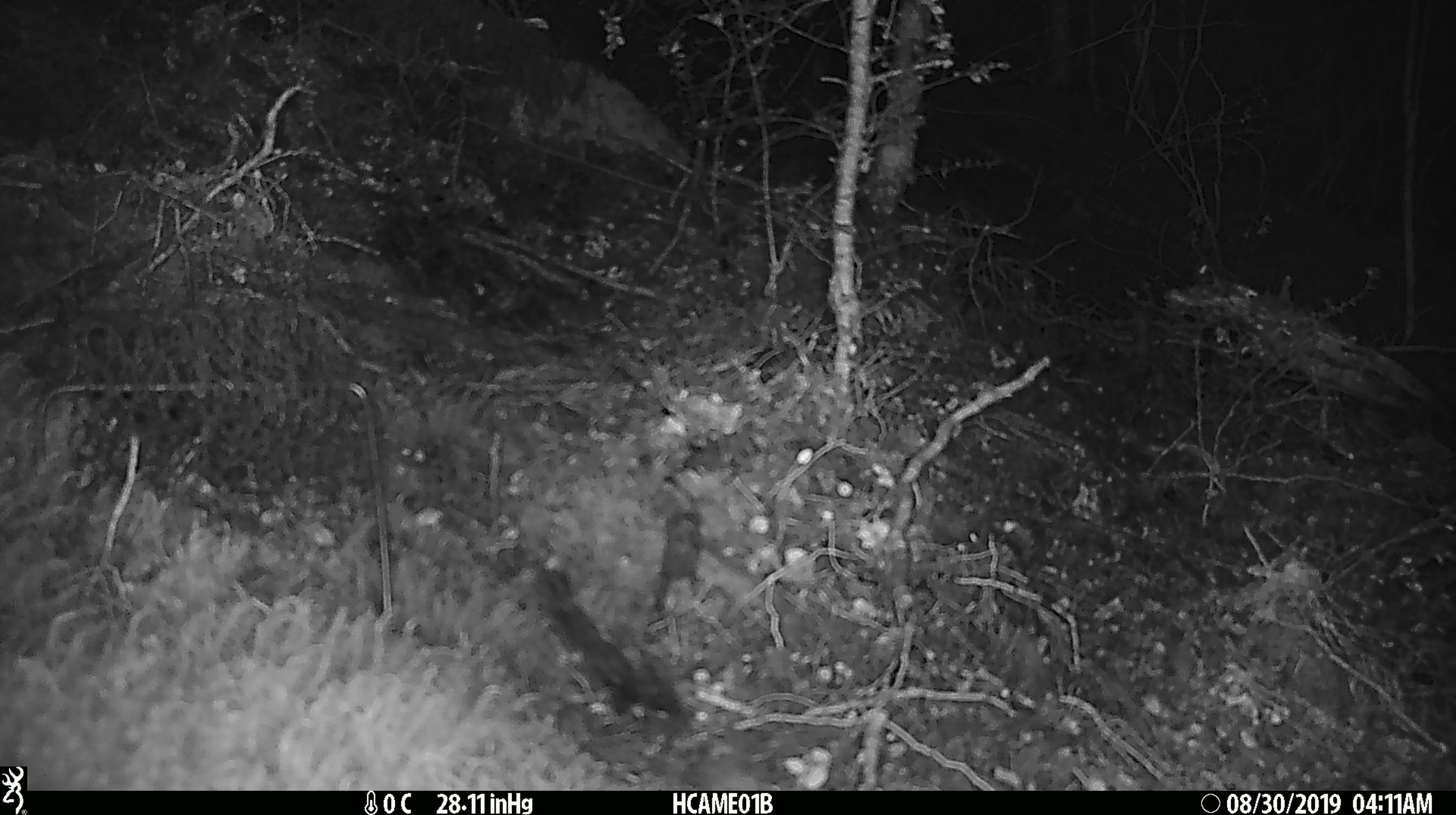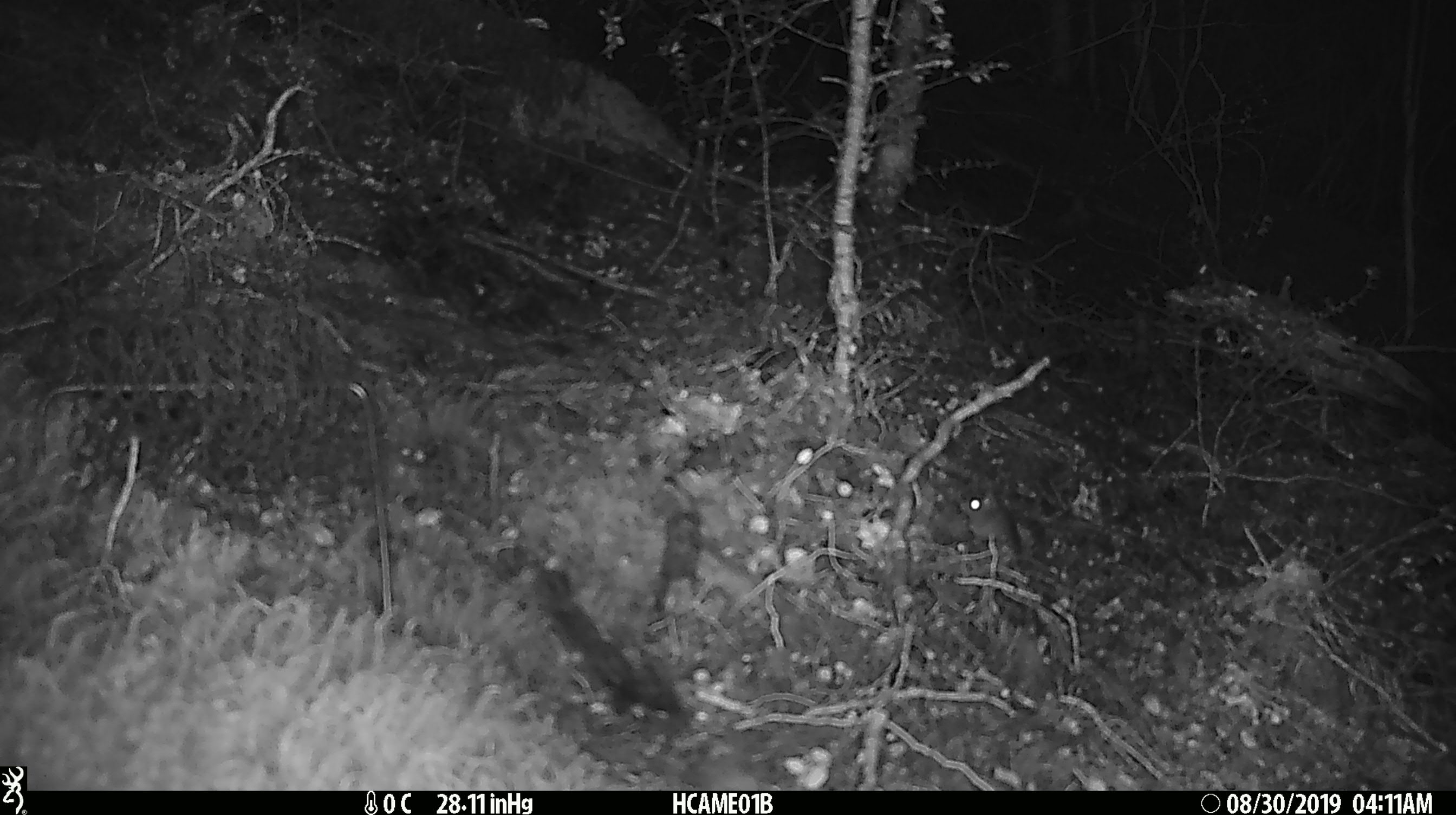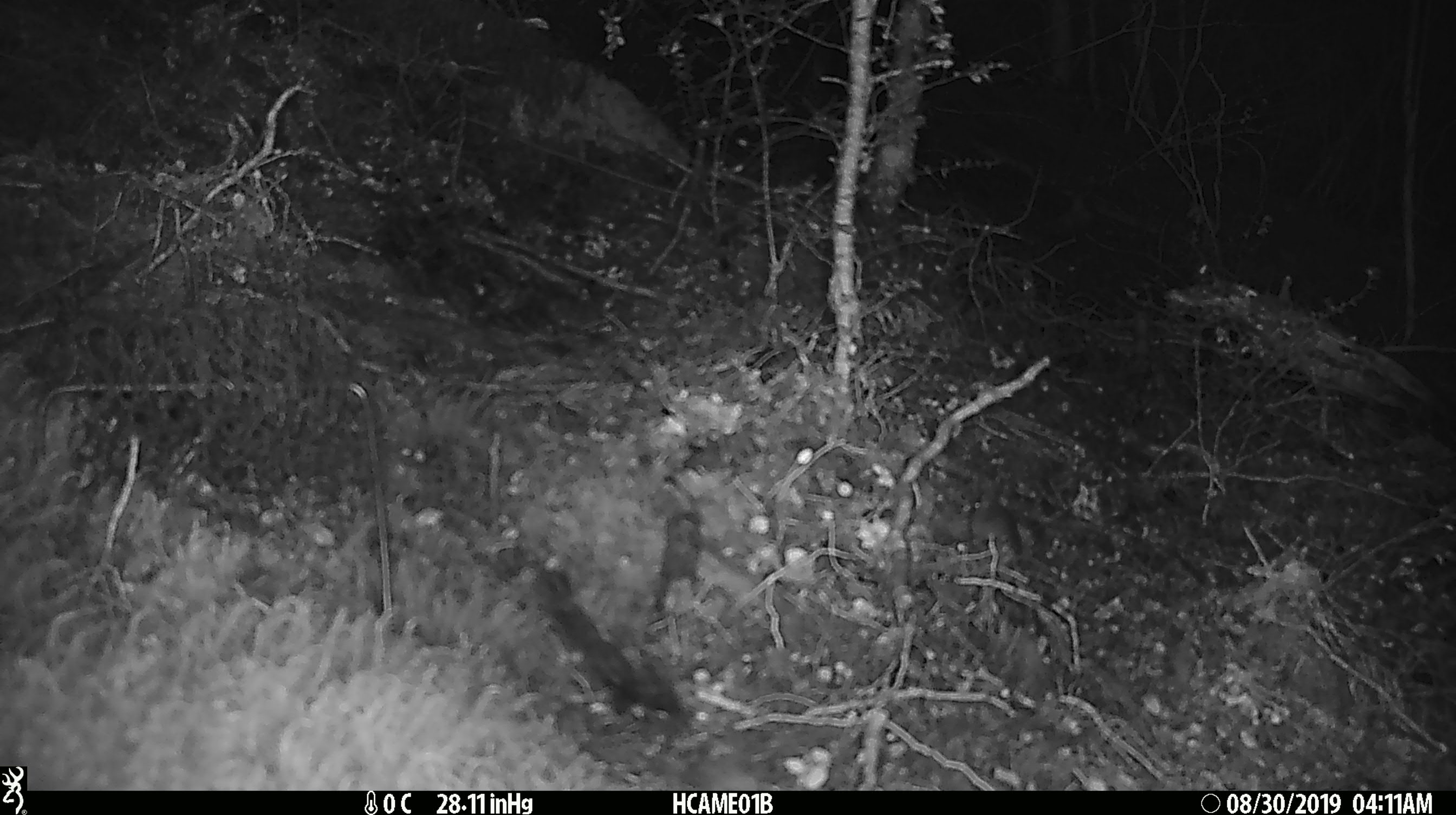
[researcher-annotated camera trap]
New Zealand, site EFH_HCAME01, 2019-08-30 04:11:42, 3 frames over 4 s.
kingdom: Animalia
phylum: Chordata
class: Mammalia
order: Rodentia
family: Muridae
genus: Mus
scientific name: Mus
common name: mouse